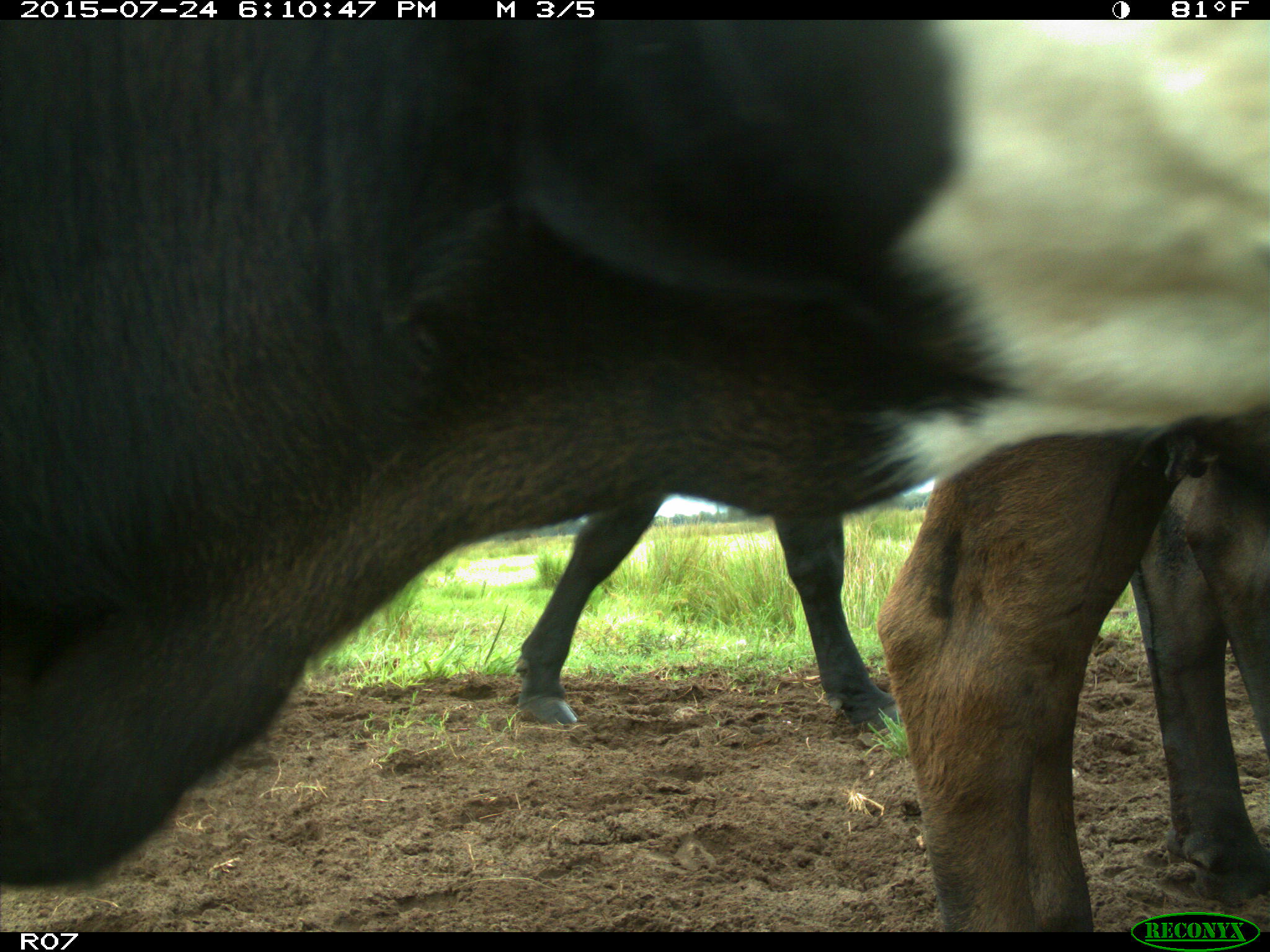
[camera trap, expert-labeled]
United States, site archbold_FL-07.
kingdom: Animalia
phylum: Chordata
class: Mammalia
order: Artiodactyla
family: Bovidae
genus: Bos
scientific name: Bos taurus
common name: domestic cow